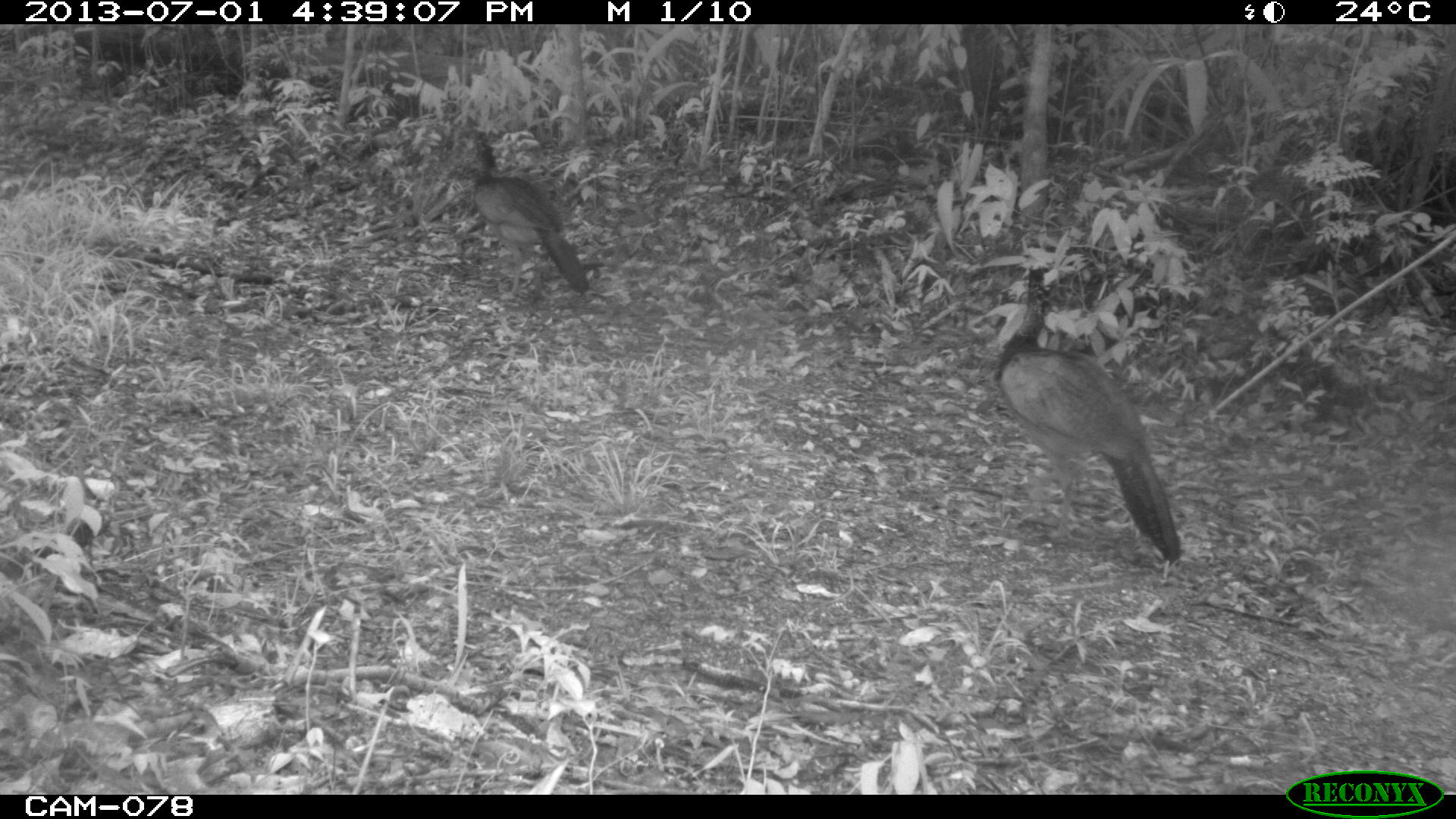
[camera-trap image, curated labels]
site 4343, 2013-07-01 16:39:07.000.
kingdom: Animalia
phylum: Chordata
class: Aves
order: Galliformes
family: Cracidae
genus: Crax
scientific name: Crax rubra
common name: great curassow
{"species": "Crax rubra (great curassow)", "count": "2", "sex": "female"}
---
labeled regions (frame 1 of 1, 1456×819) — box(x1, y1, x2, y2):
crax rubra: box(995, 263, 1182, 562); box(471, 134, 589, 297)